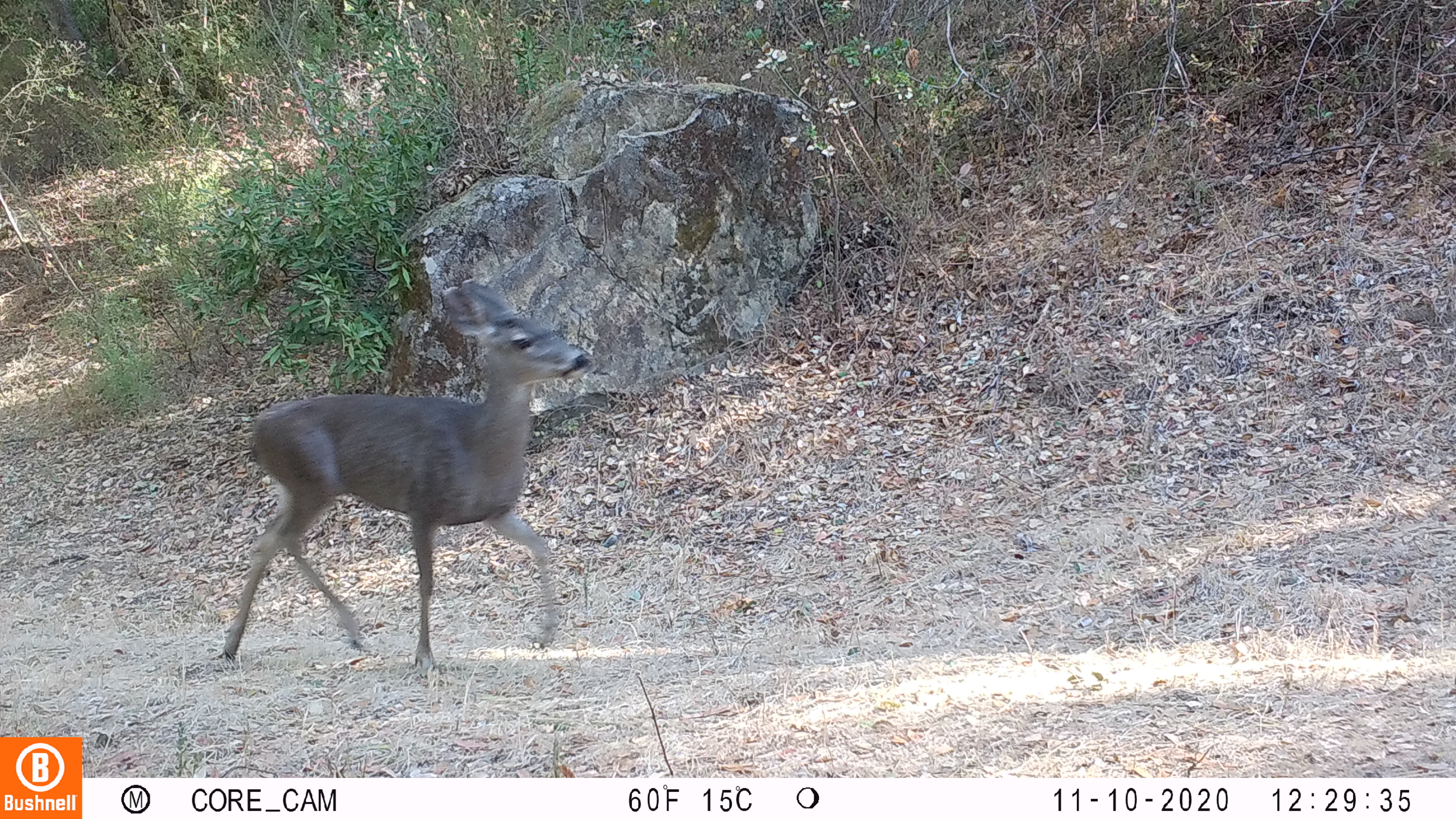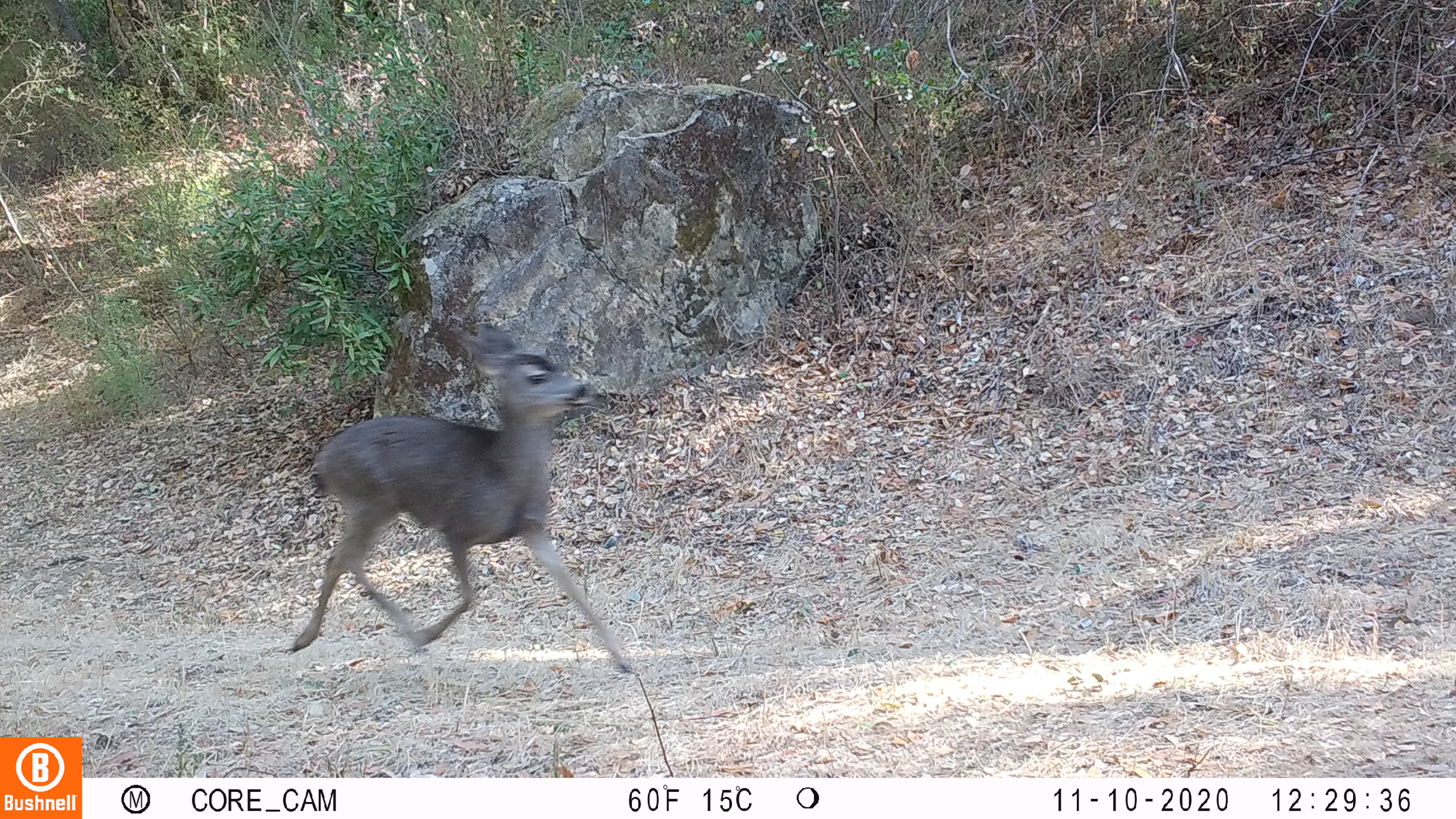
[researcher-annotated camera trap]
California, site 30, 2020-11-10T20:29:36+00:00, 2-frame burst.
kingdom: Animalia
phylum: Chordata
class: Mammalia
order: Artiodactyla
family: Cervidae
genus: Odocoileus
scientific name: Odocoileus hemionus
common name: mule deer